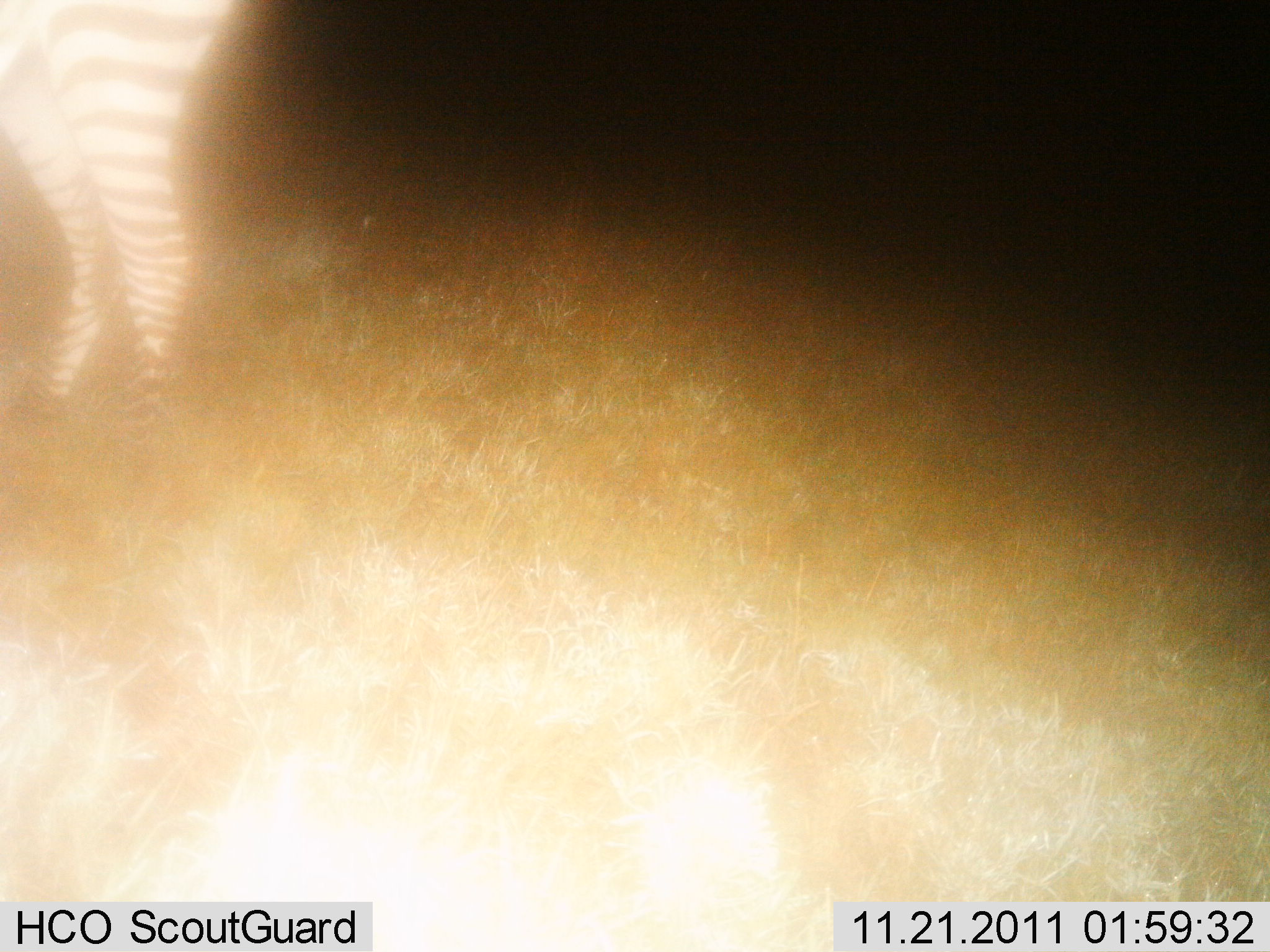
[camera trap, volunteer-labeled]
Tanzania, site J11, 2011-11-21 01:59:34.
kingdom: Animalia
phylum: Chordata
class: Mammalia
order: Perissodactyla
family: Equidae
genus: Equus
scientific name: Equus quagga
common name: plains zebra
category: zebra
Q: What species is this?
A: Zebra (plains zebra) (Equus quagga).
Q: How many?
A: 1.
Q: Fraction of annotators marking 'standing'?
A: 93%.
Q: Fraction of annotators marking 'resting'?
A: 7%.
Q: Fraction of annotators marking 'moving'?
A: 0%.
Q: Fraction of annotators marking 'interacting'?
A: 0%.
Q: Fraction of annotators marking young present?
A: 0%.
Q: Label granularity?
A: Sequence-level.